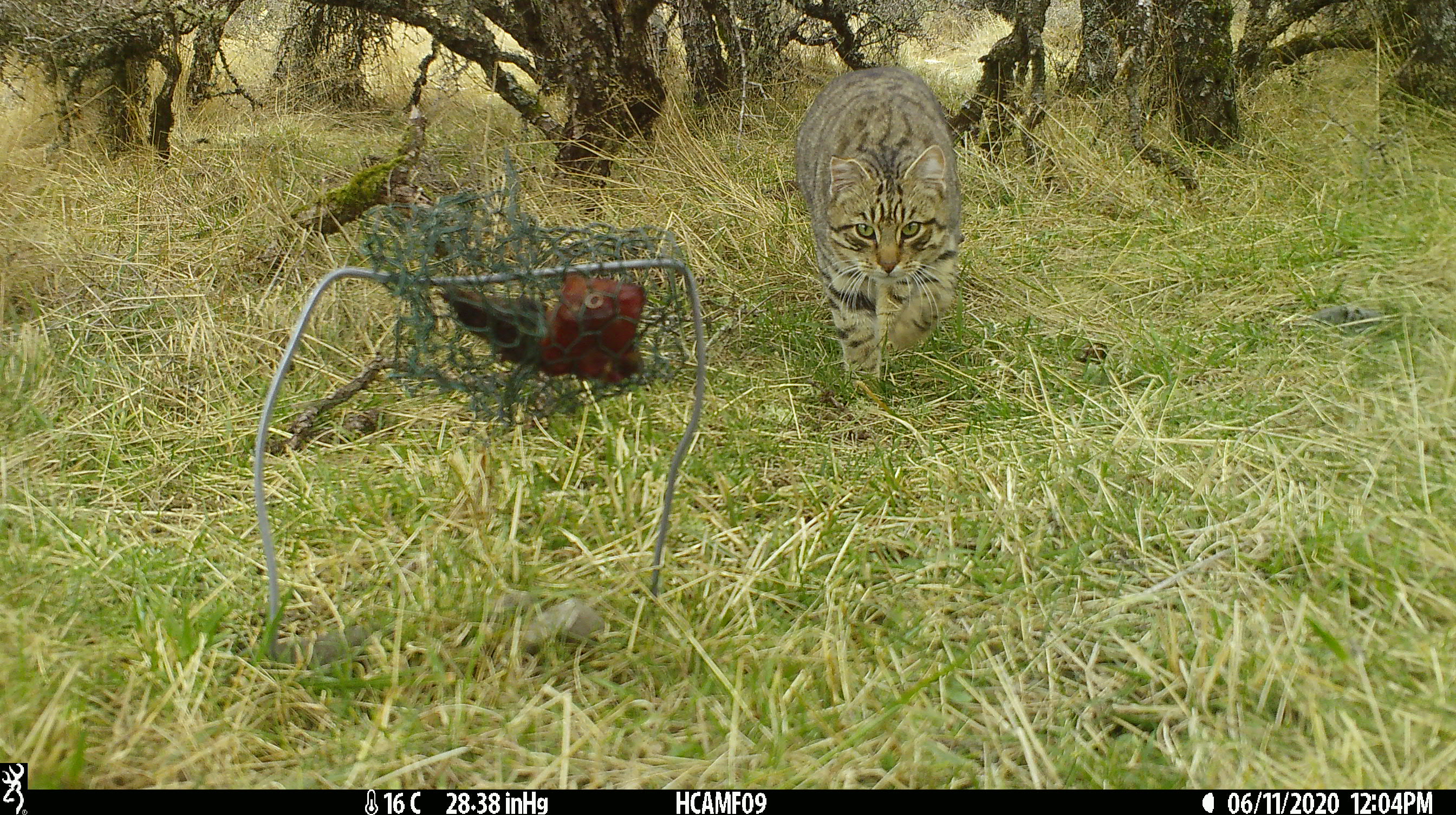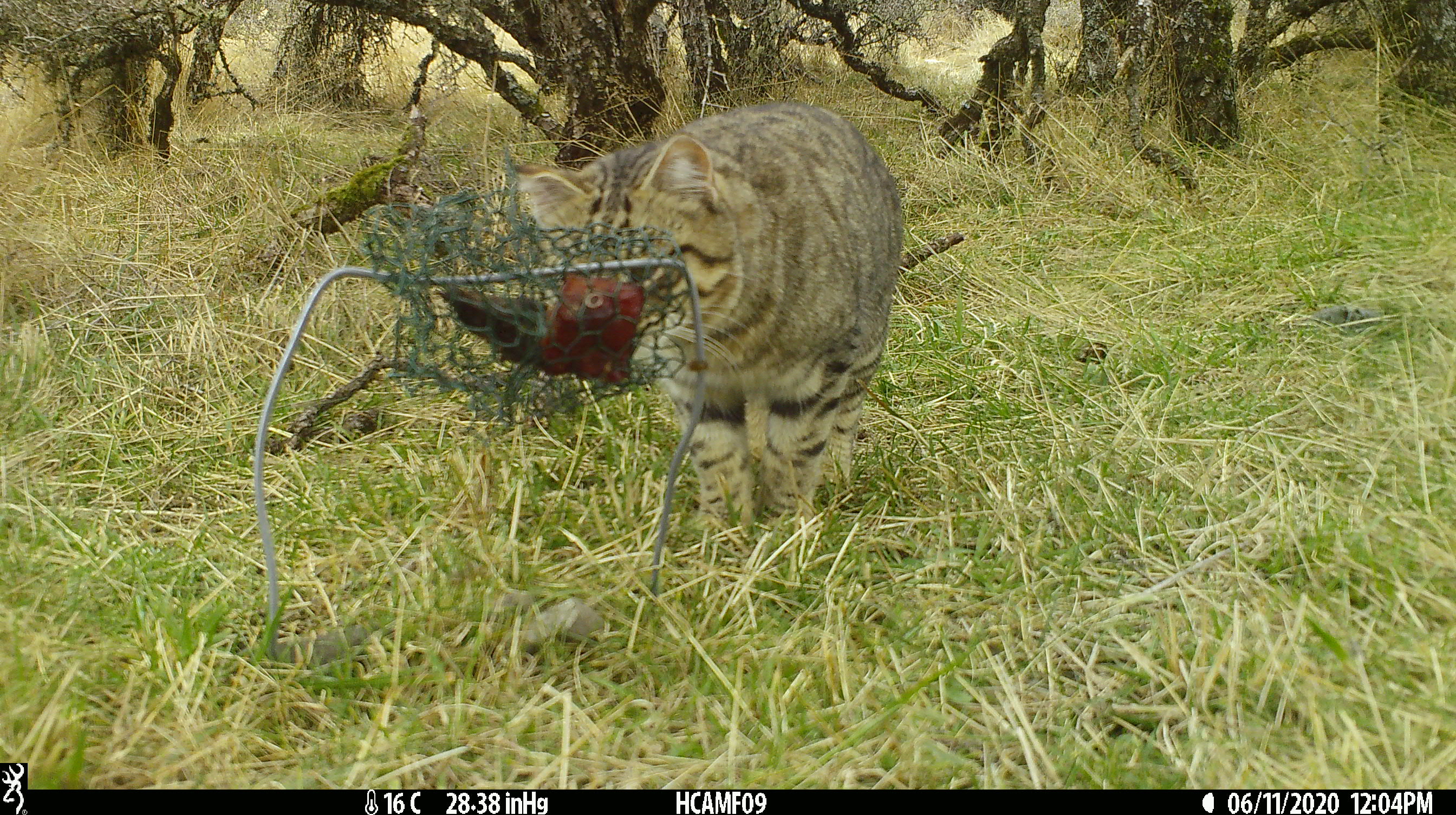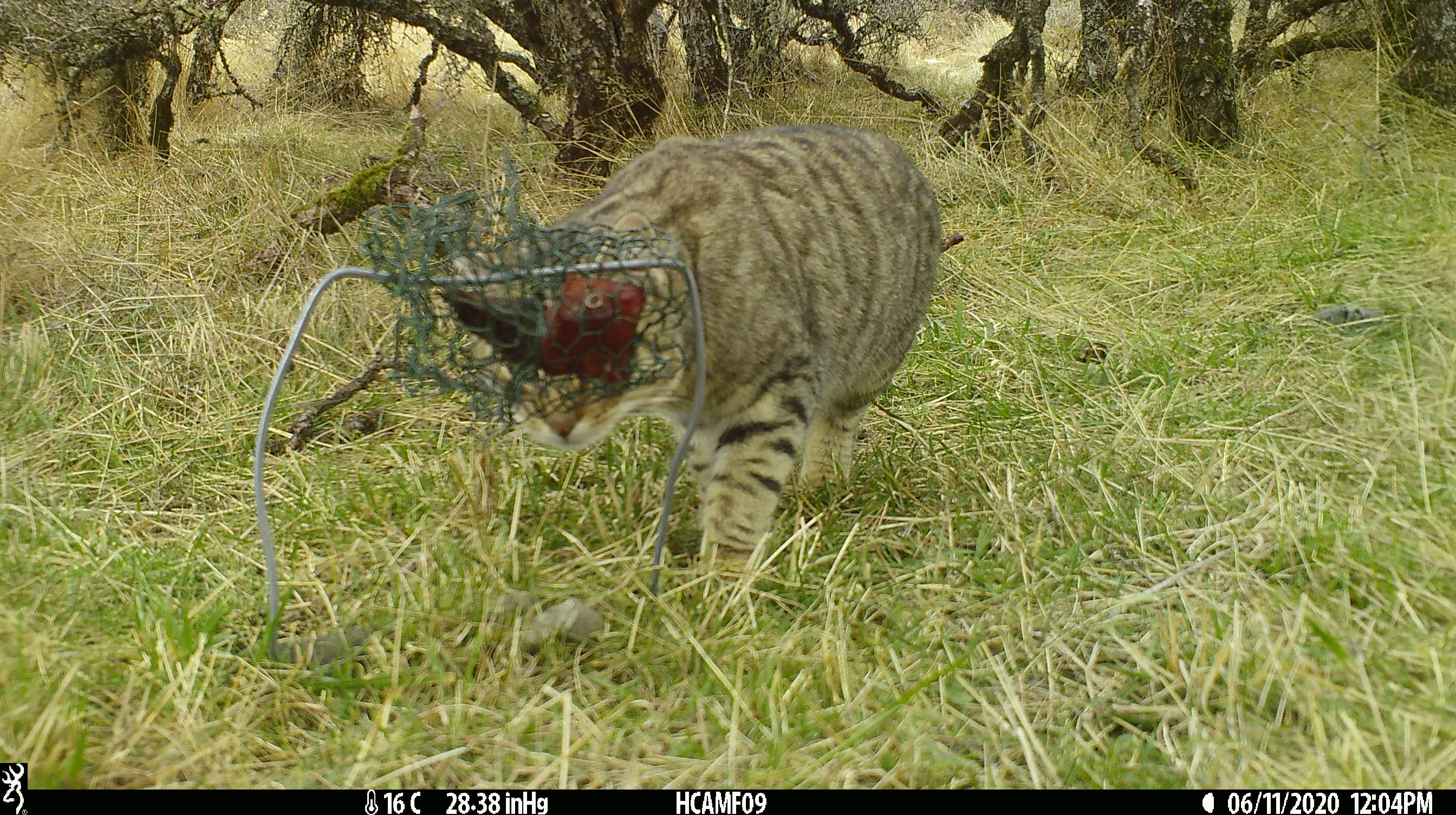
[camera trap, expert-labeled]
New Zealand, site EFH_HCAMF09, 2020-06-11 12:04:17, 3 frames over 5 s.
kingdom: Animalia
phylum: Chordata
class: Mammalia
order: Carnivora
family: Felidae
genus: Felis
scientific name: Felis catus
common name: domestic cat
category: cat